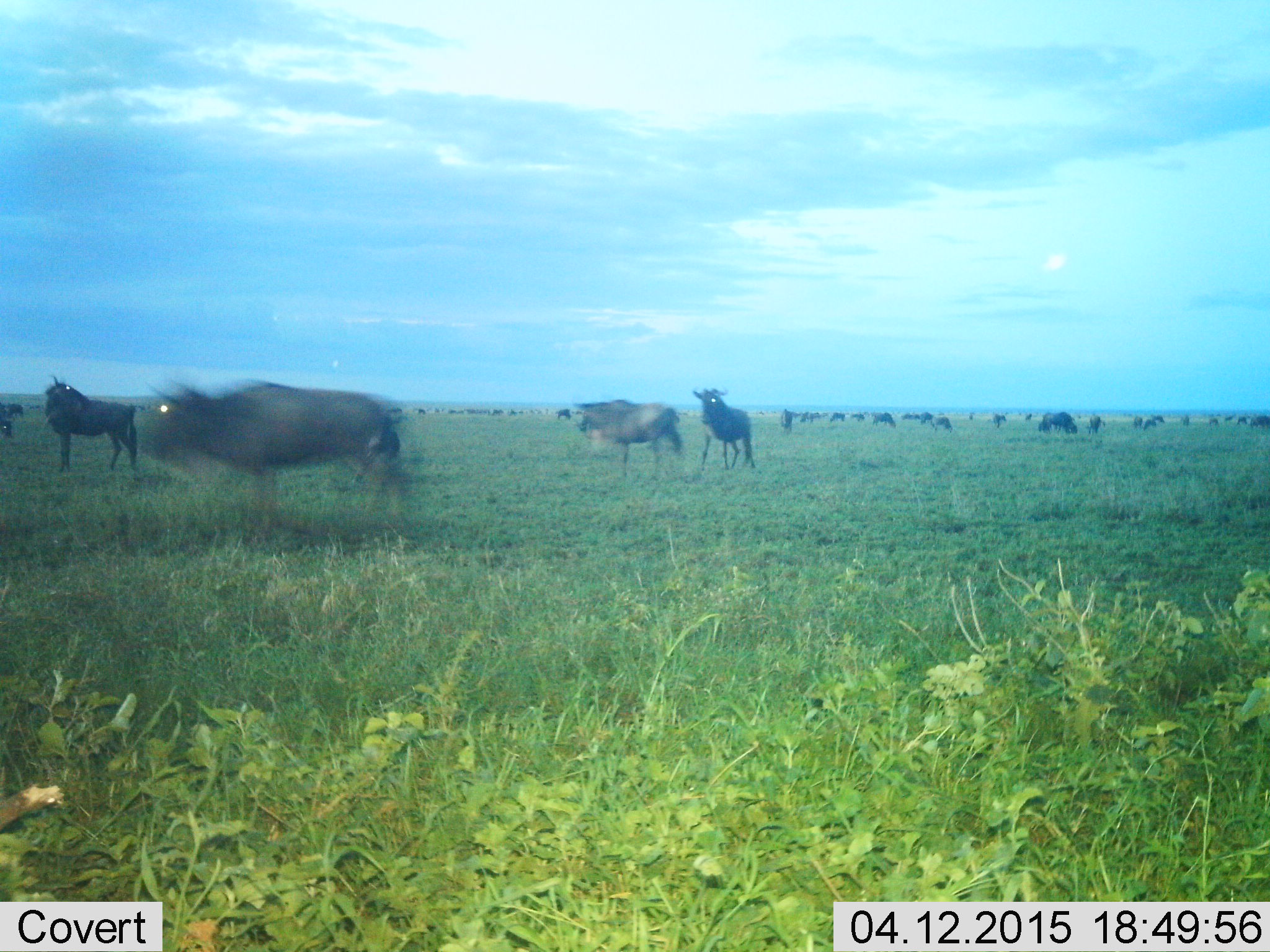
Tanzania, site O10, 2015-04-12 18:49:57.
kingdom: Animalia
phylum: Chordata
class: Mammalia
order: Artiodactyla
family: Bovidae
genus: Connochaetes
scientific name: Connochaetes taurinus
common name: blue wildebeest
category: wildebeest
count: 11-50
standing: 70%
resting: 0%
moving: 40%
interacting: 0%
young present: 0%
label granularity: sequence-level